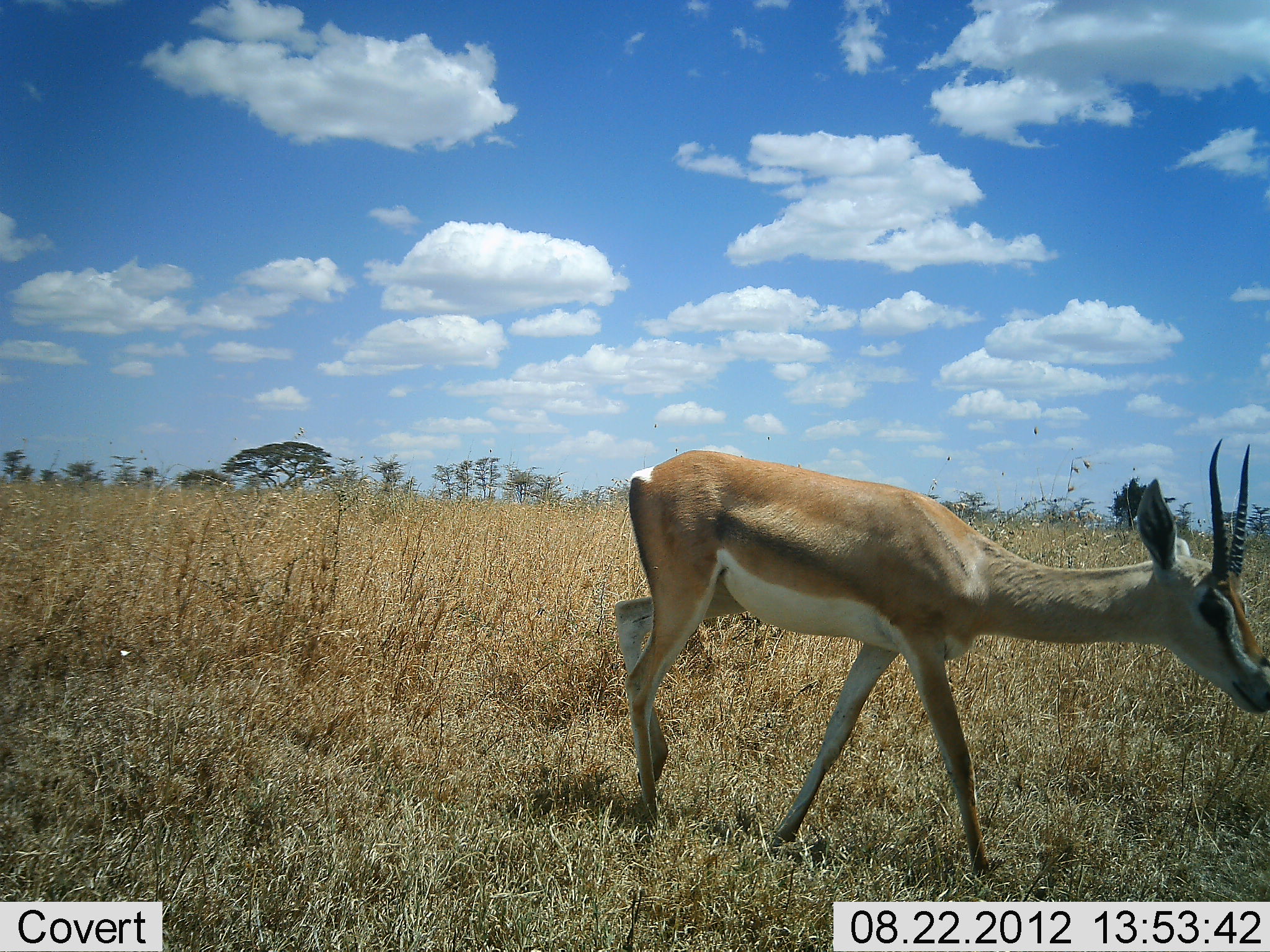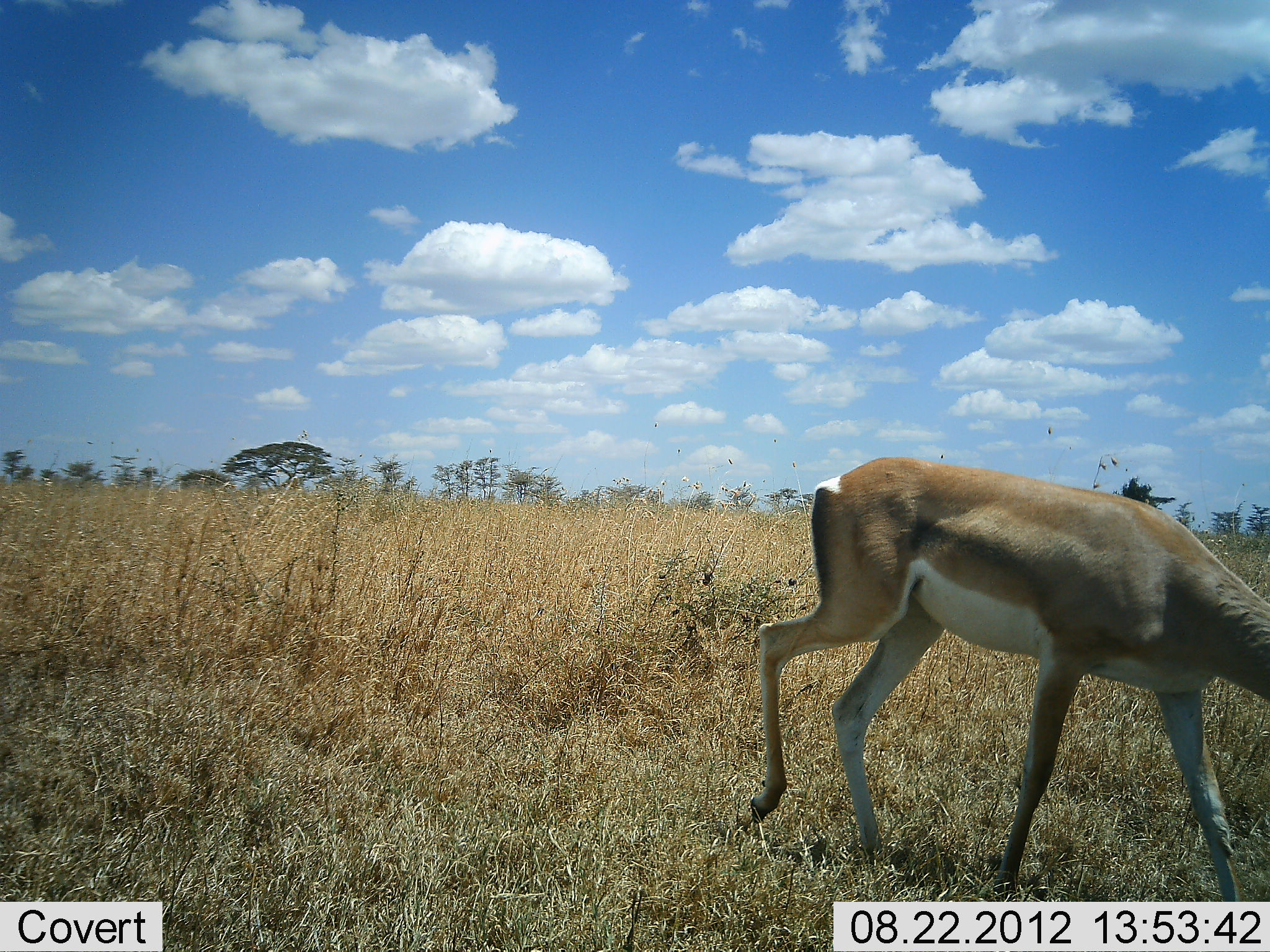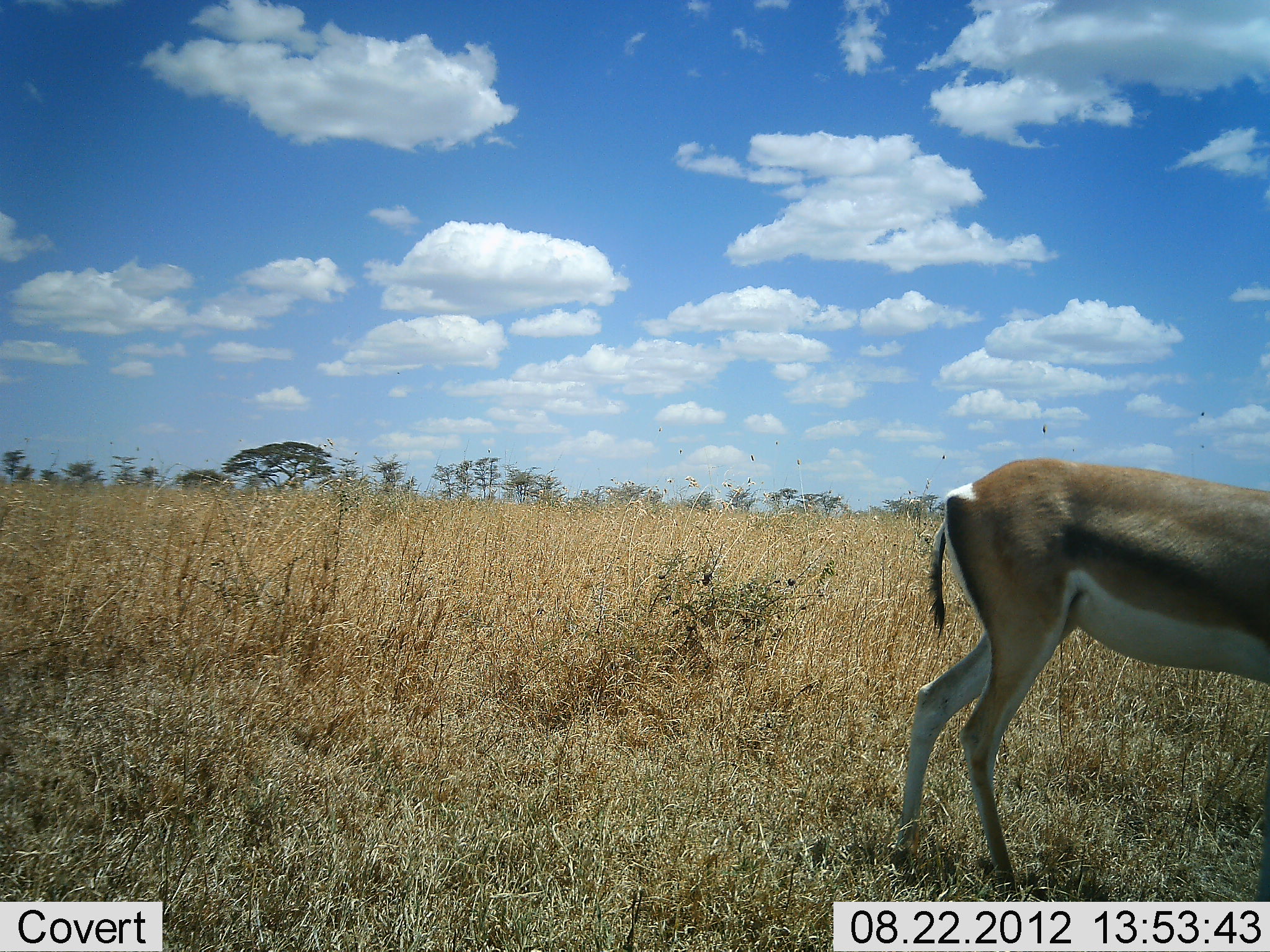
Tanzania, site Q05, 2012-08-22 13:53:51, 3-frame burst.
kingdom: Animalia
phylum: Chordata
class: Mammalia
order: Artiodactyla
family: Bovidae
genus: Nanger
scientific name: Nanger granti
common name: grant's gazelle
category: gazellegrants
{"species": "gazellegrants (grant's gazelle) (Nanger granti)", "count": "1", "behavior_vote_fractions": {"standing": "0%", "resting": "0%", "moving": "90%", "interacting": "0%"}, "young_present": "0%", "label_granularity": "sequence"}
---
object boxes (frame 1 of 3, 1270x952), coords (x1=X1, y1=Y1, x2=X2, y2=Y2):
animal: (x1=615, y1=440, x2=1270, y2=880)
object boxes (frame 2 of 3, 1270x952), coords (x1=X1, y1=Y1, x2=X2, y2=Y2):
animal: (x1=748, y1=457, x2=1270, y2=901)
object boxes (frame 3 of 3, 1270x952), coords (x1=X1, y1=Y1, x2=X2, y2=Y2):
animal: (x1=885, y1=458, x2=1270, y2=902)